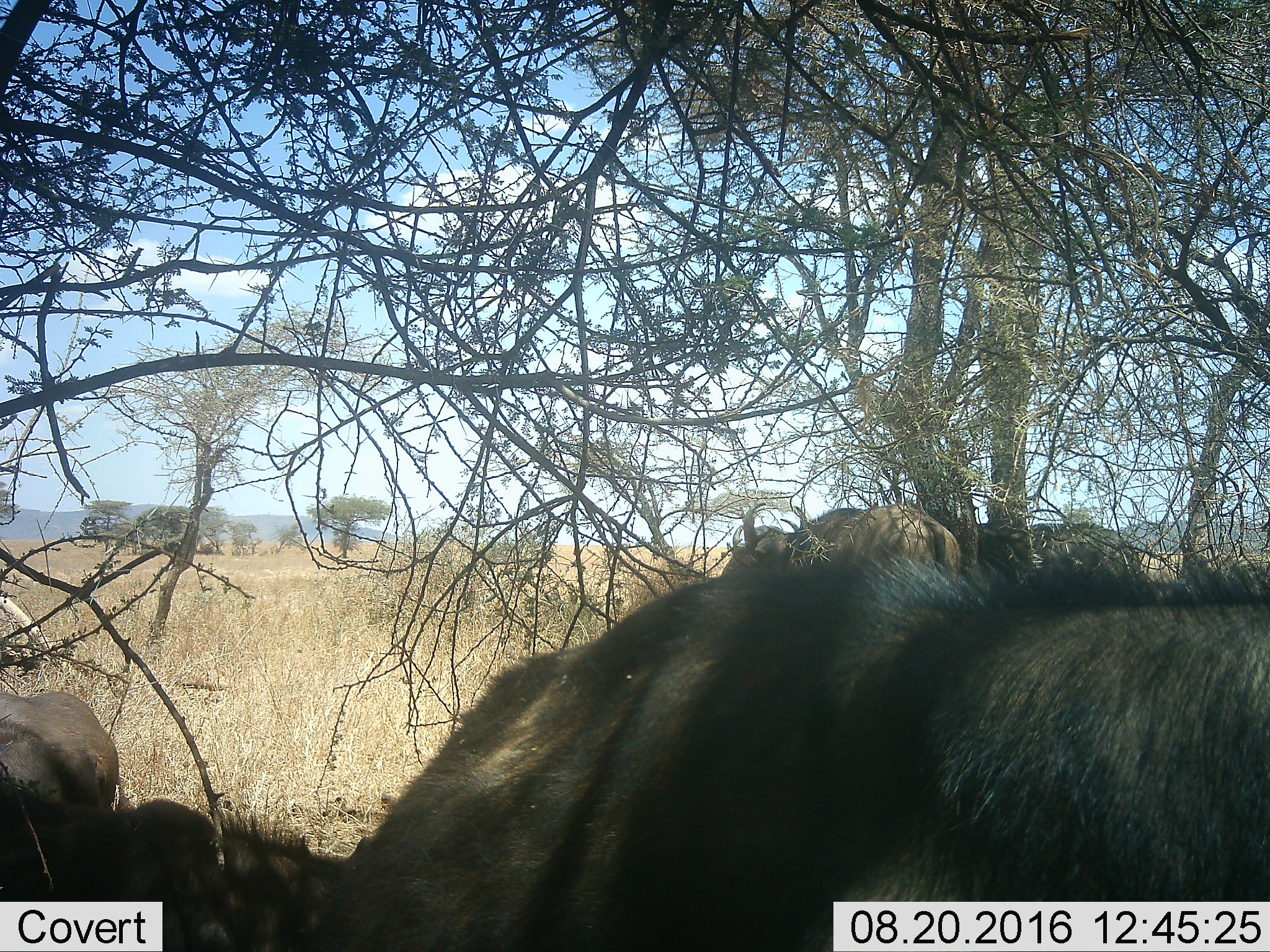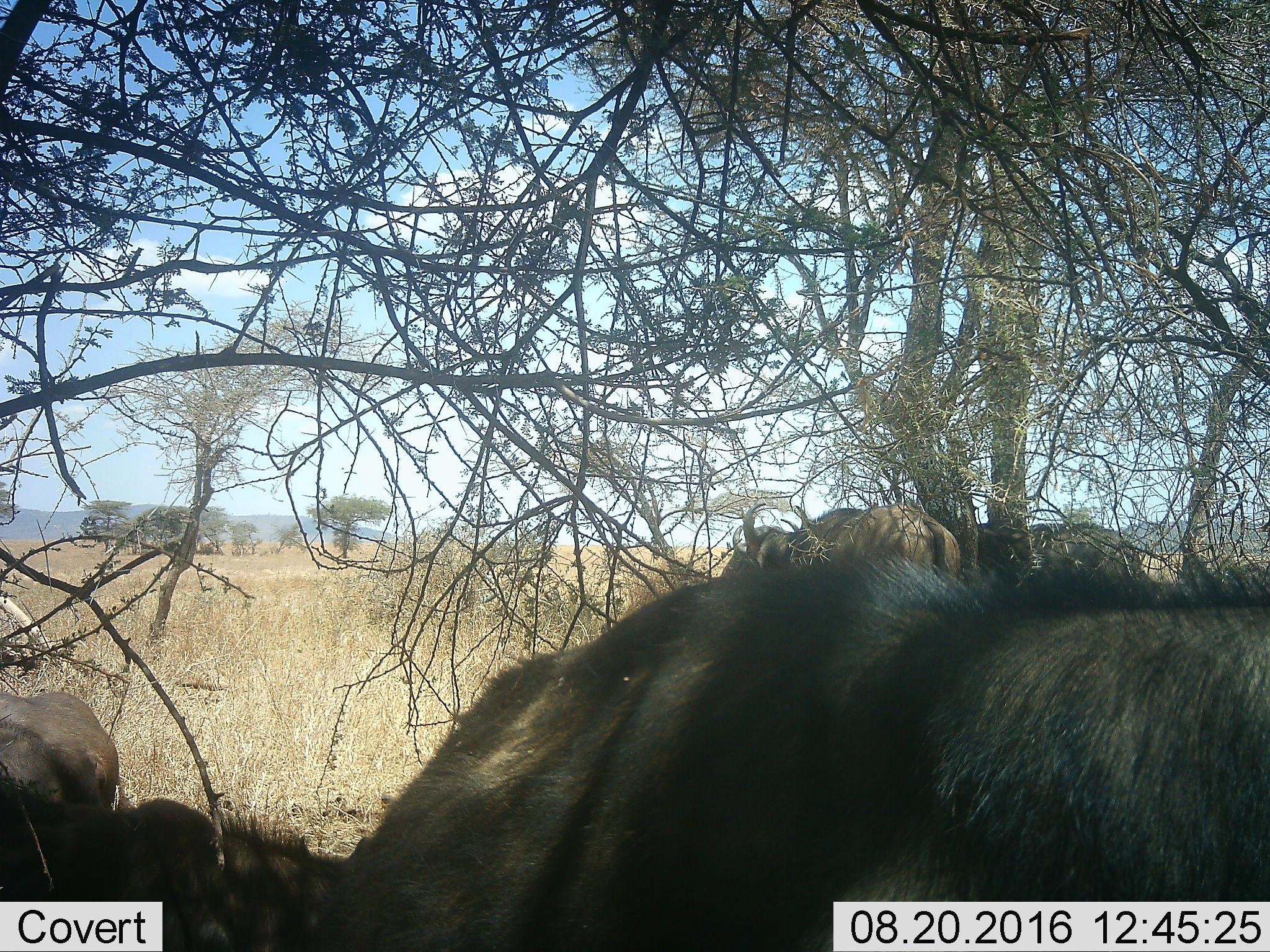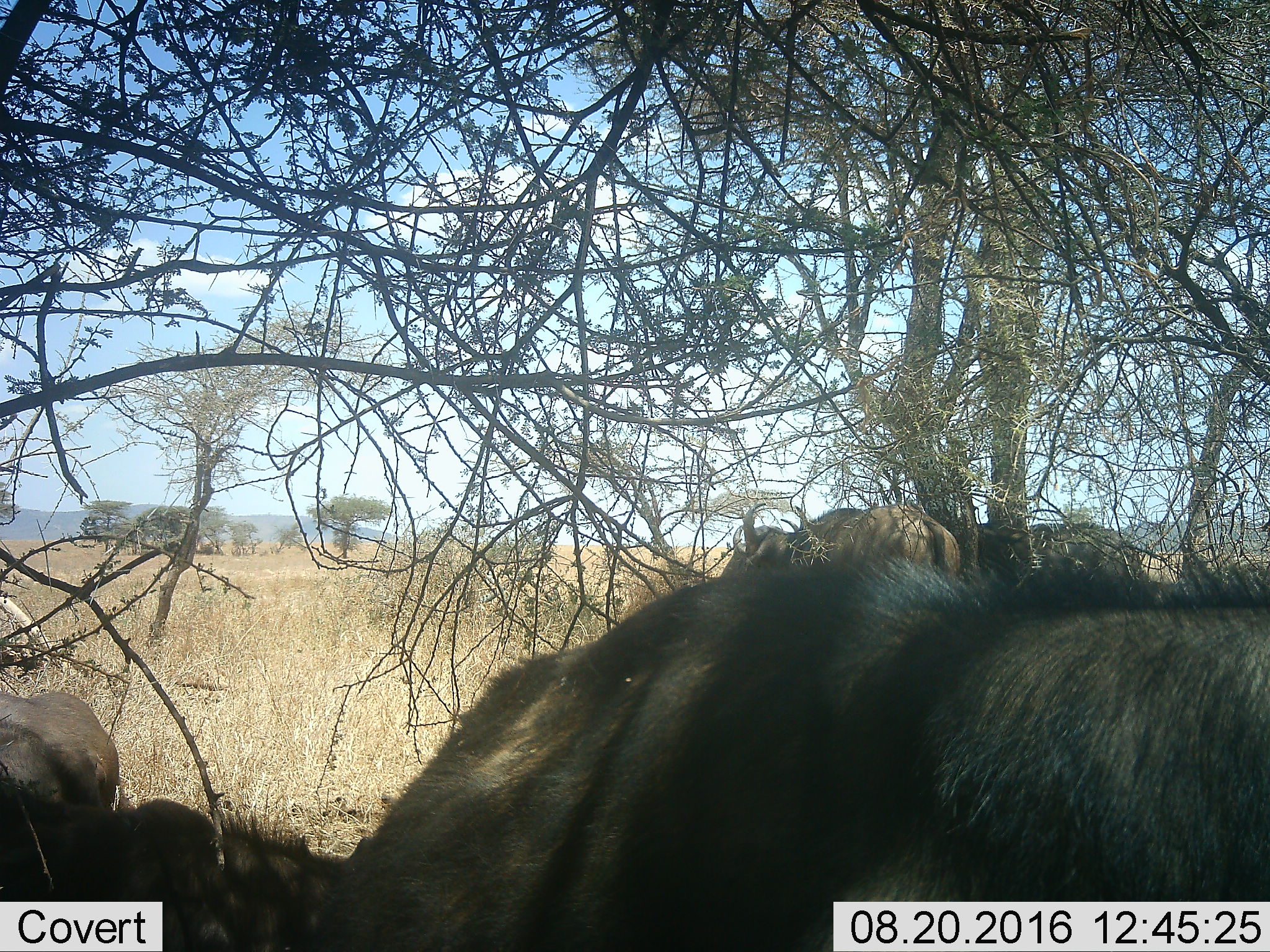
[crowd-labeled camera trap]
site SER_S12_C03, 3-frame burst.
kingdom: Animalia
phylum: Chordata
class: Mammalia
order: Artiodactyla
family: Bovidae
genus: Connochaetes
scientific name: Connochaetes taurinus taurinus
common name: blue wildebeest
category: wildebeestblue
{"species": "wildebeestblue (blue wildebeest) (Connochaetes taurinus taurinus)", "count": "6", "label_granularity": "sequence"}